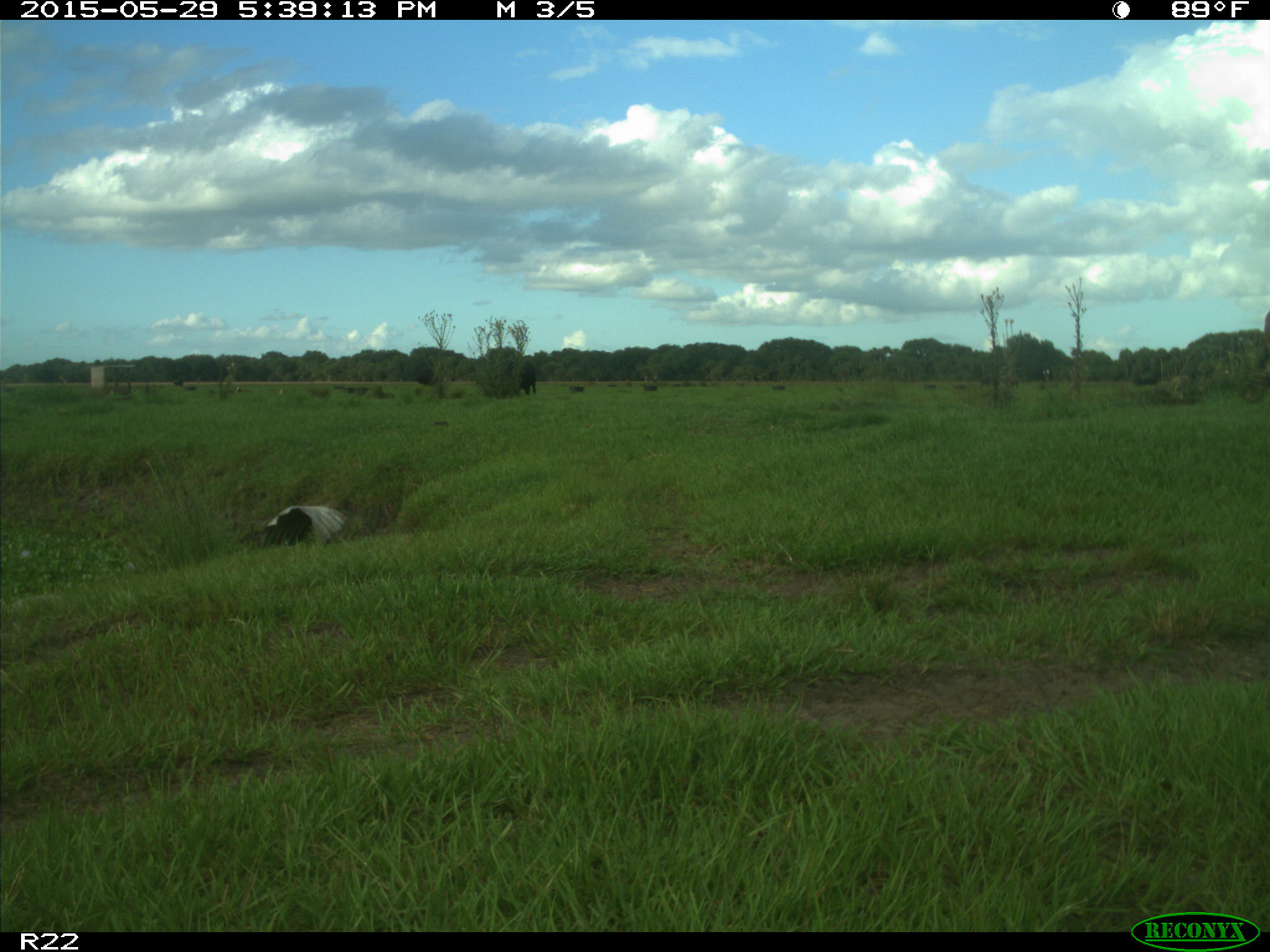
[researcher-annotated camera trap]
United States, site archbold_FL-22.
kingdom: Animalia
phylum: Chordata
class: Mammalia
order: Artiodactyla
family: Bovidae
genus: Bos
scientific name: Bos taurus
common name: domestic cow